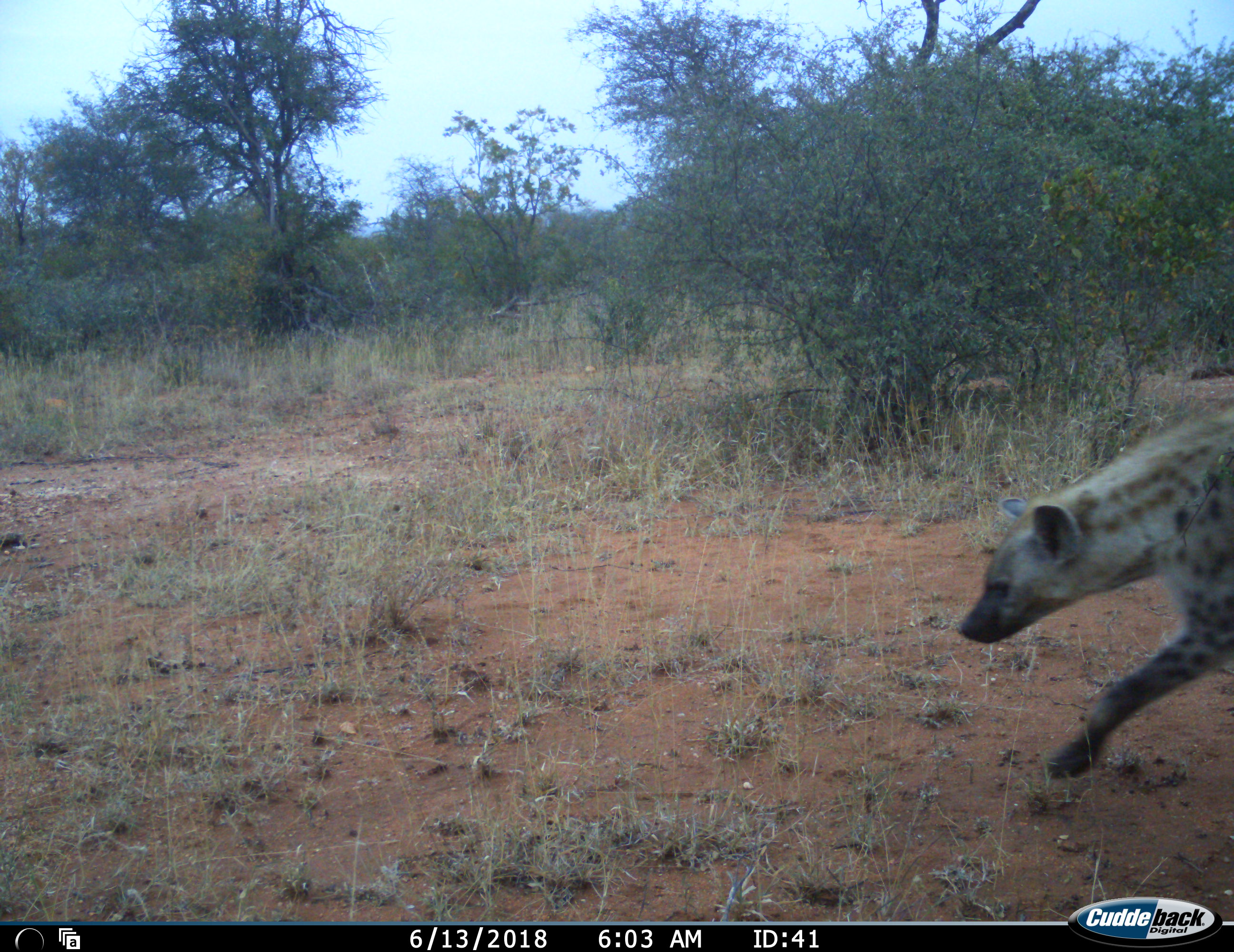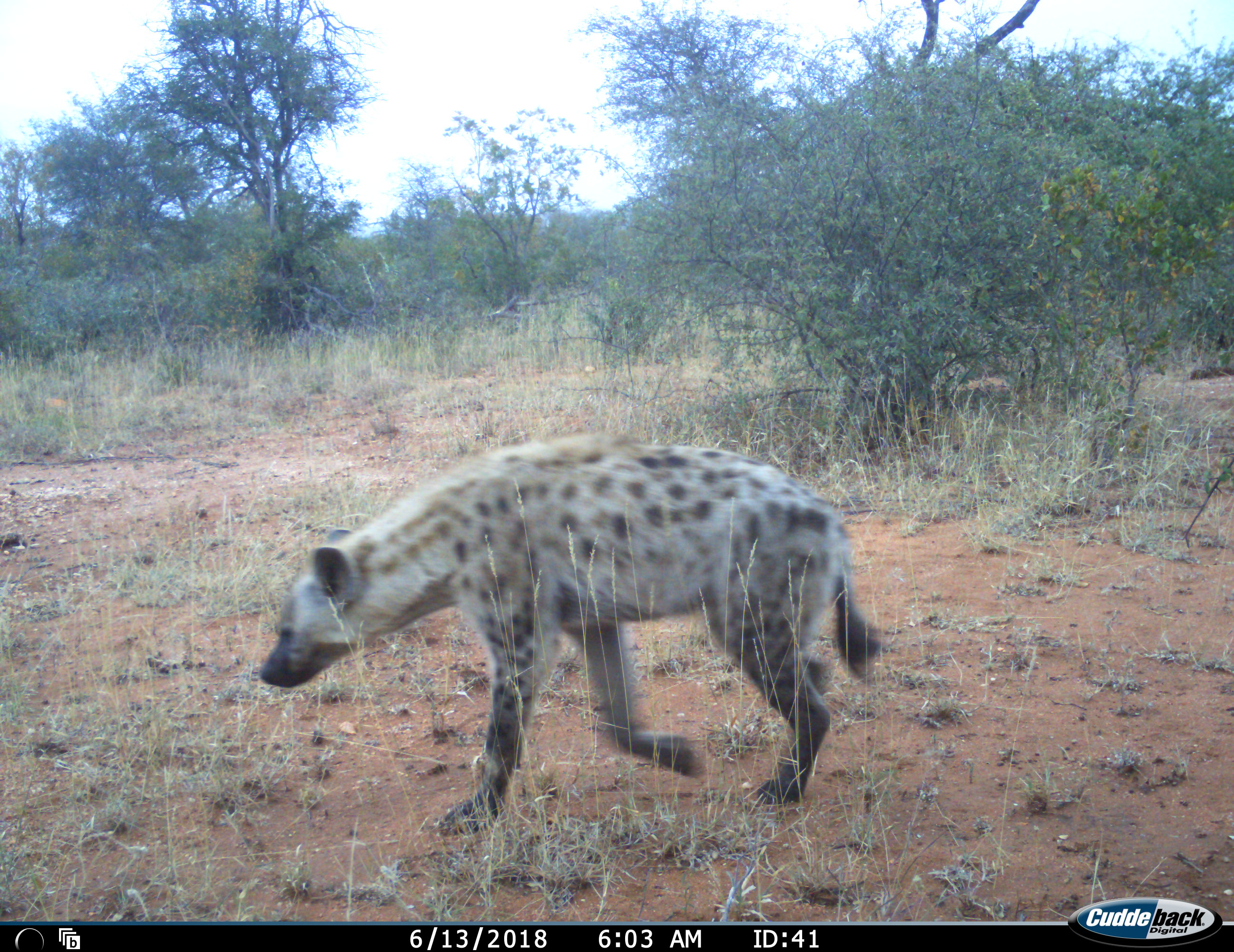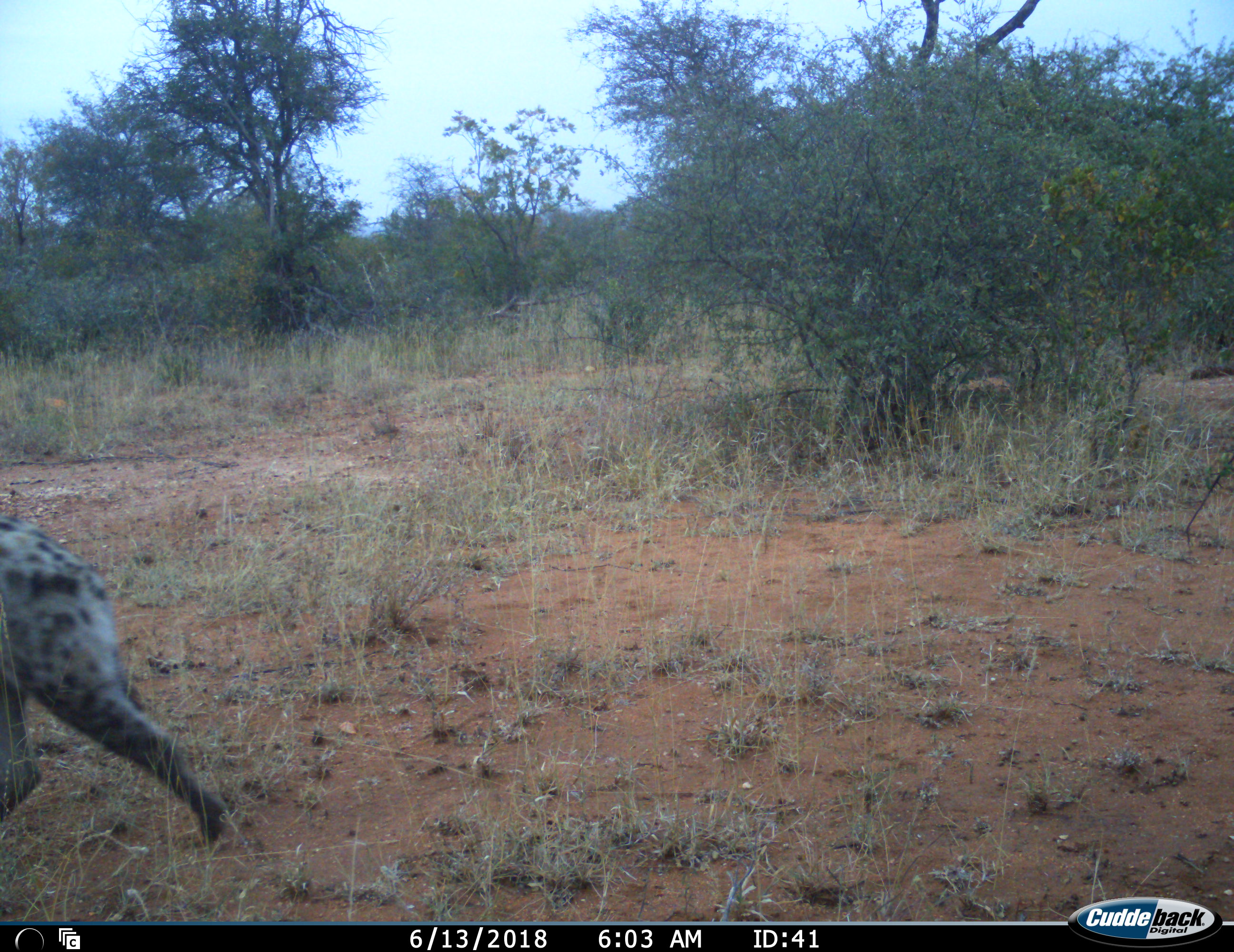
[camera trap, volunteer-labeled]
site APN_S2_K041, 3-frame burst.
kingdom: Animalia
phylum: Chordata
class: Mammalia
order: Carnivora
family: Hyaenidae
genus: Crocuta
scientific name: Crocuta crocuta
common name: spotted hyena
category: hyenaspotted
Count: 1.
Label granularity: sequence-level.